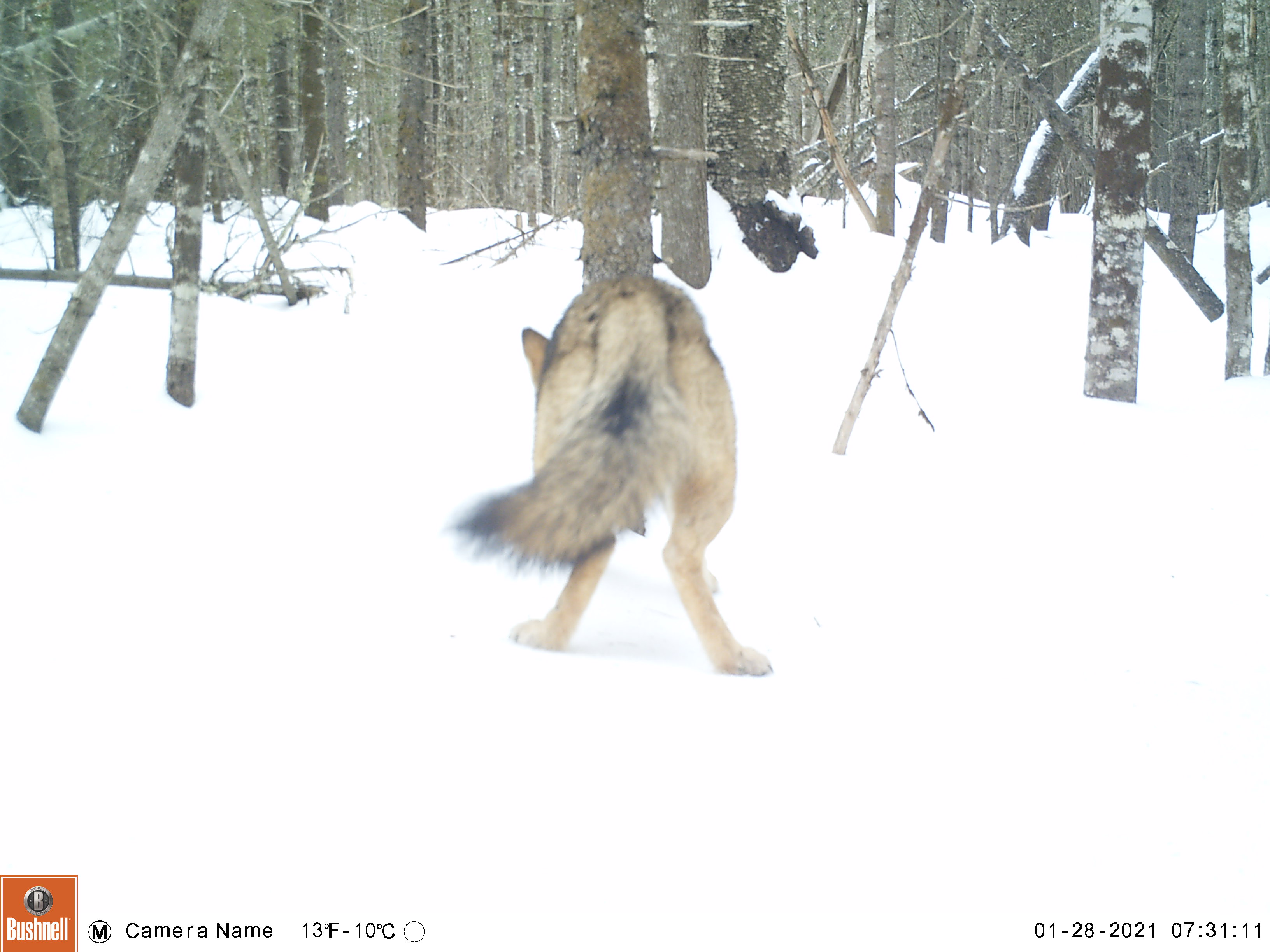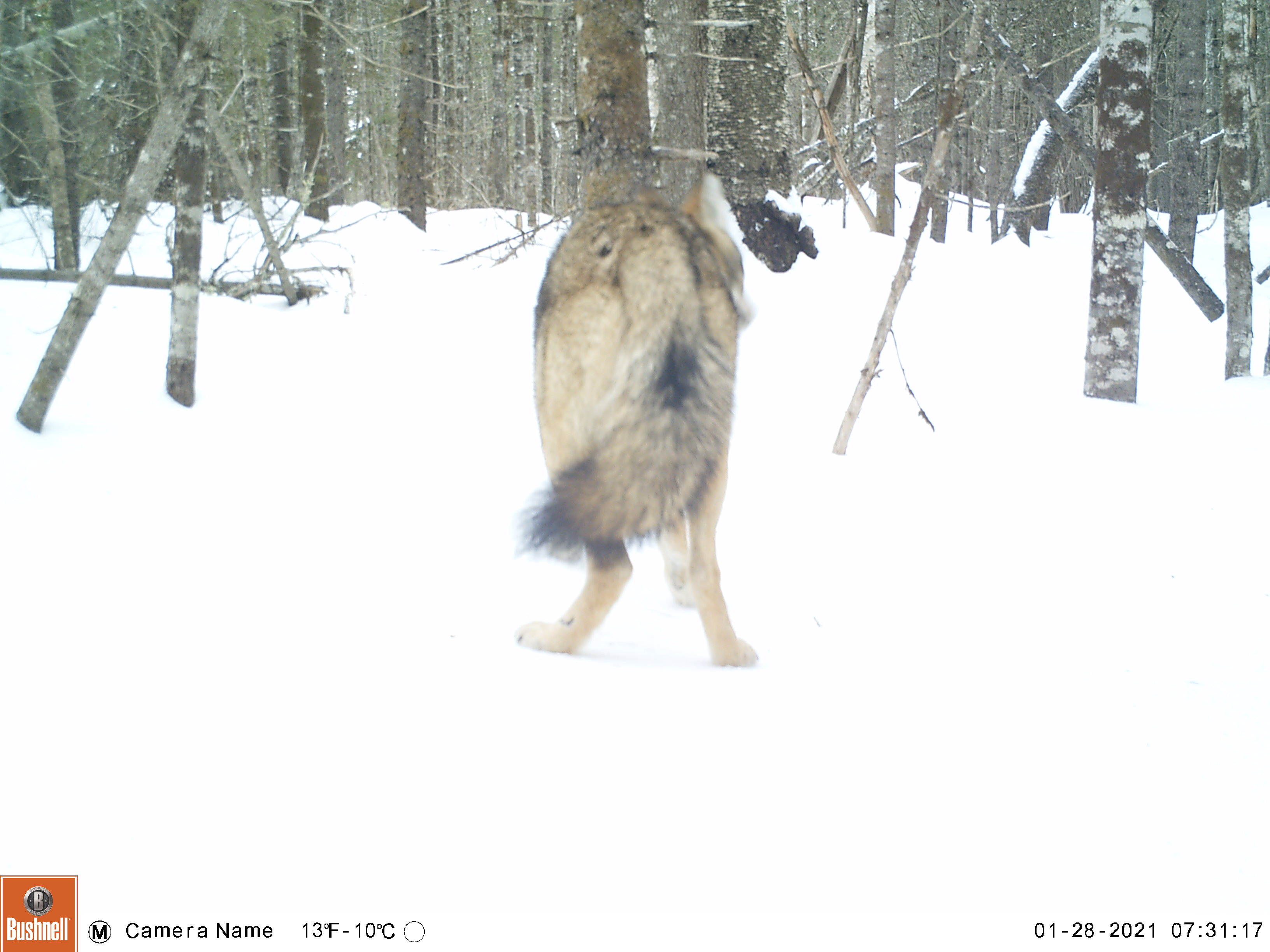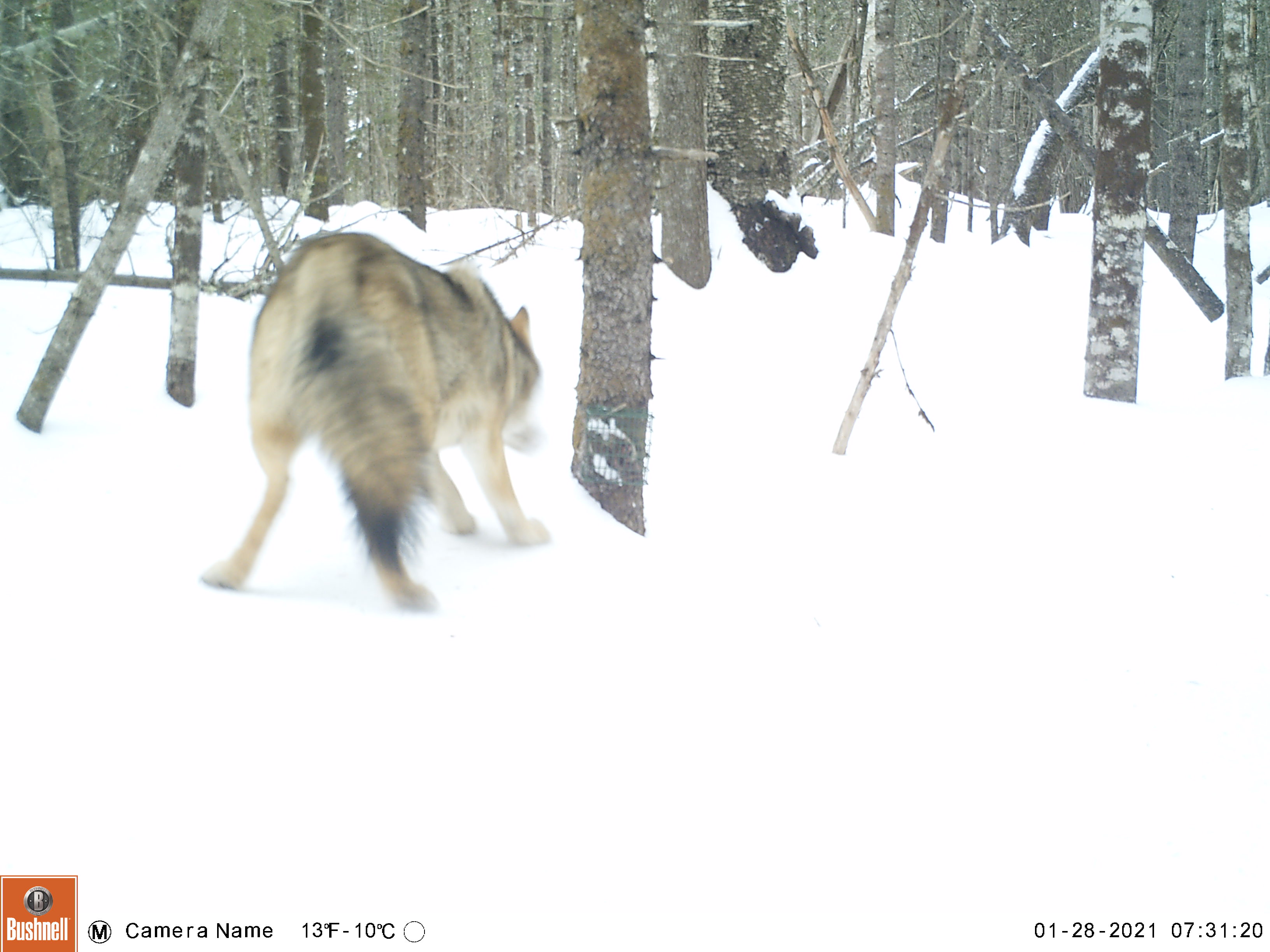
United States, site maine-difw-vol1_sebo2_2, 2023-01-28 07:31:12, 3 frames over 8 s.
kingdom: Animalia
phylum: Chordata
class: Mammalia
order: Carnivora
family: Canidae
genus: Canis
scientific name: Canis latrans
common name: coyote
Coyote (Canis latrans).